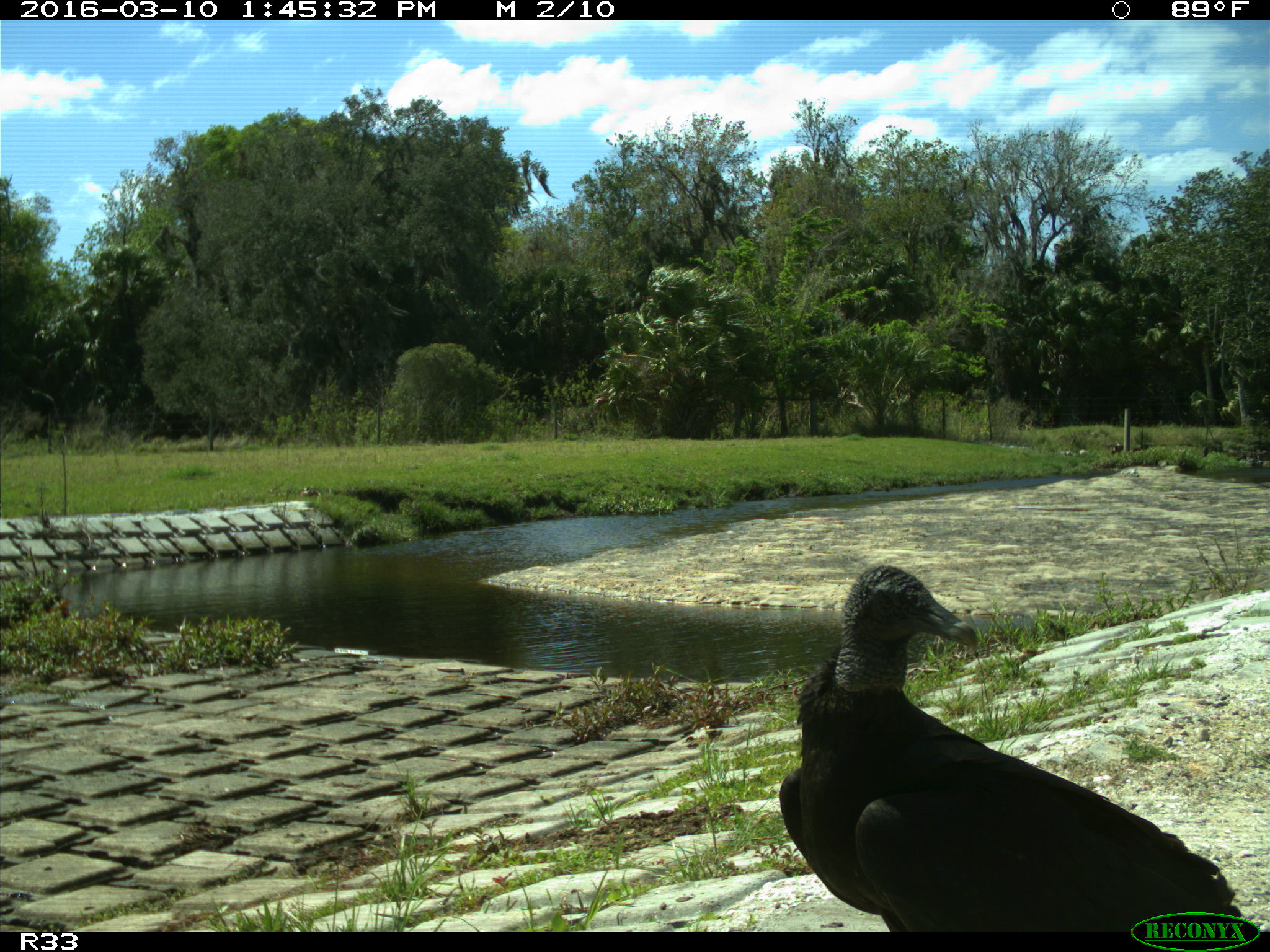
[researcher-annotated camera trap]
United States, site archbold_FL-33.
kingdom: Animalia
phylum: Chordata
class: Aves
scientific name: Aves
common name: birds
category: unidentified bird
Unidentified bird (birds) (Aves).